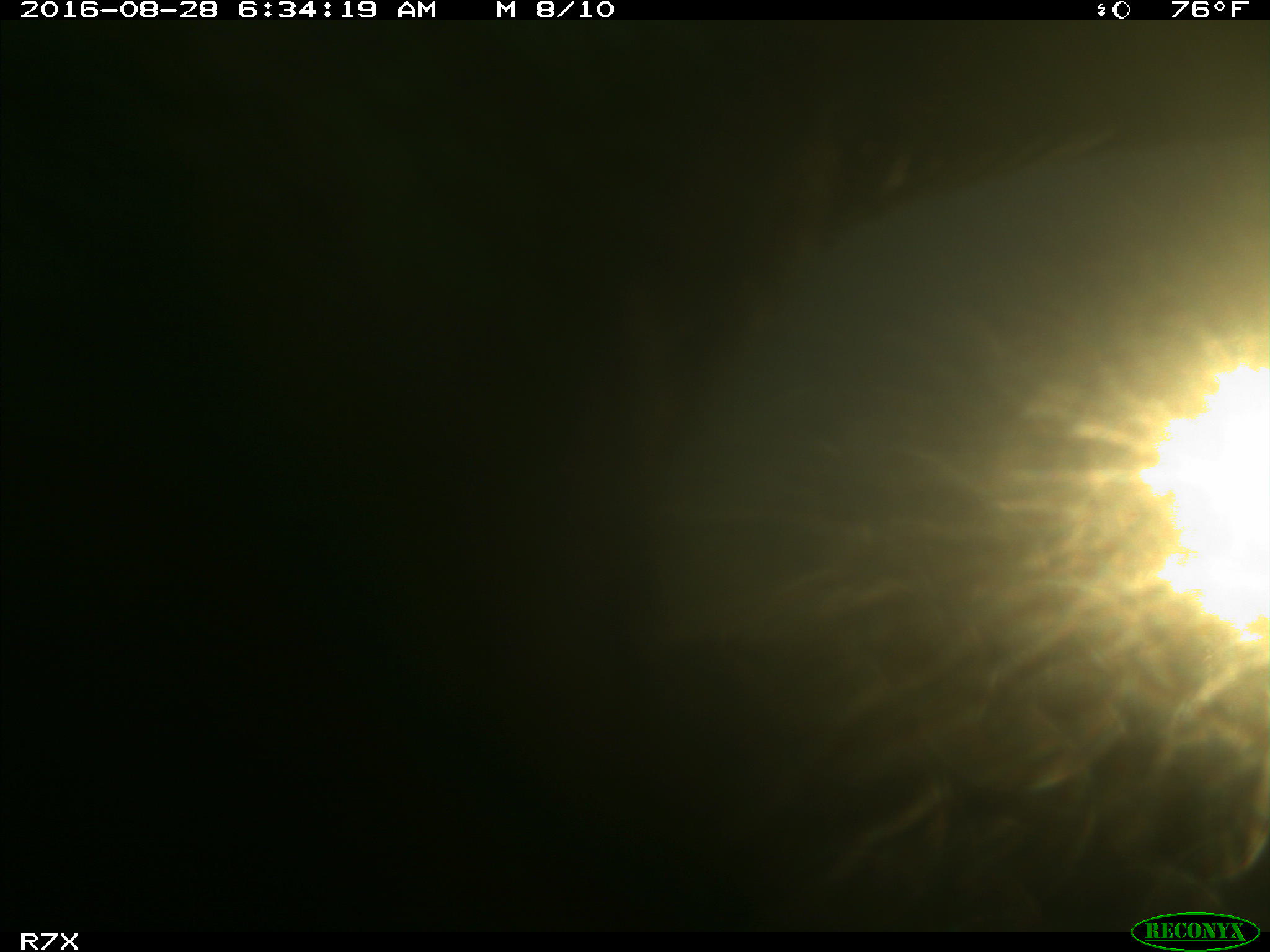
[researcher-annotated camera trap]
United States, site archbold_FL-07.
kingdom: Animalia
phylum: Chordata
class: Mammalia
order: Artiodactyla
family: Bovidae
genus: Bos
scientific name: Bos taurus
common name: domestic cow